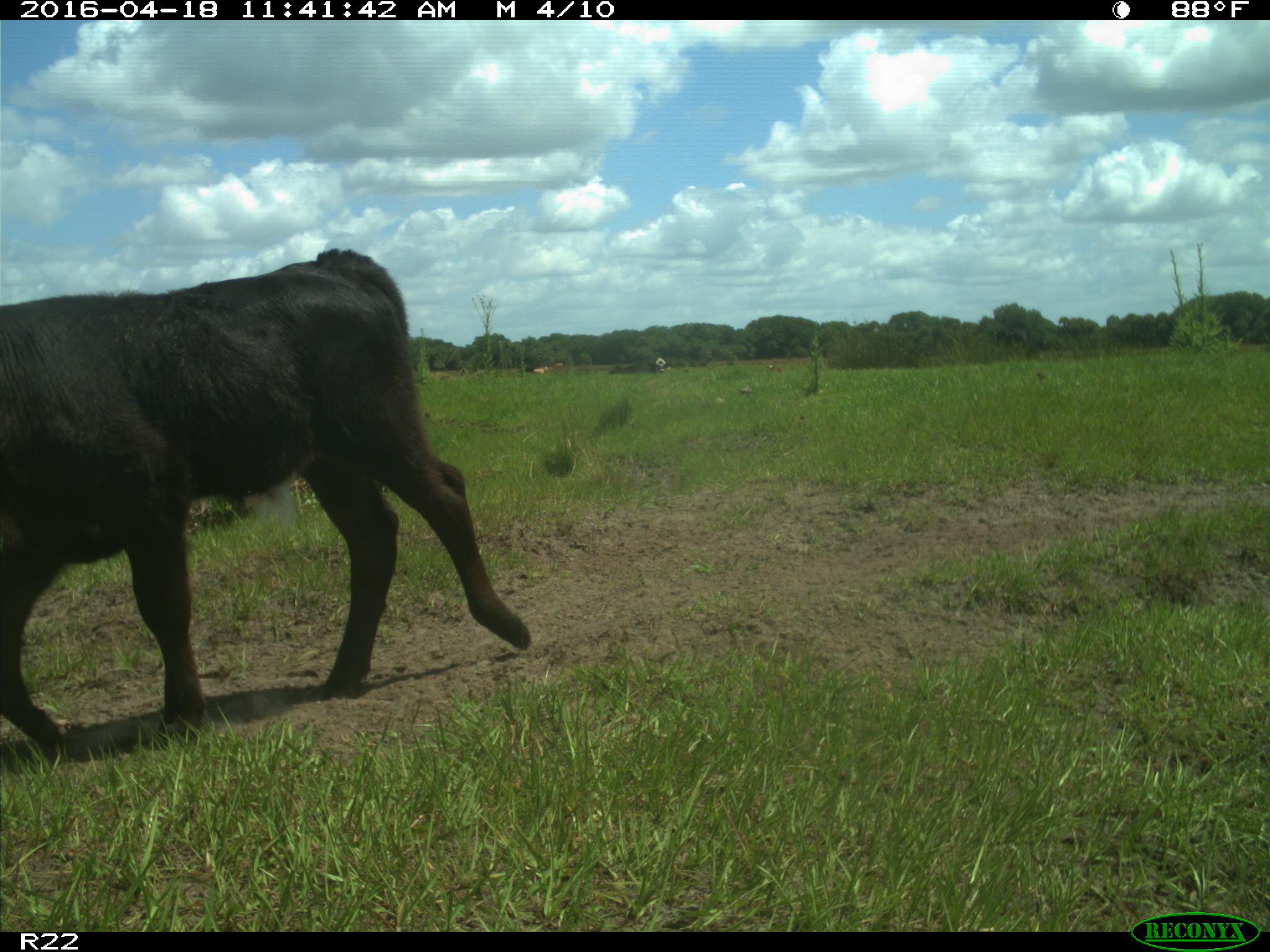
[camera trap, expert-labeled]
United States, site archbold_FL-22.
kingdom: Animalia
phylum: Chordata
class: Mammalia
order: Artiodactyla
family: Bovidae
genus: Bos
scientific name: Bos taurus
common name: domestic cow